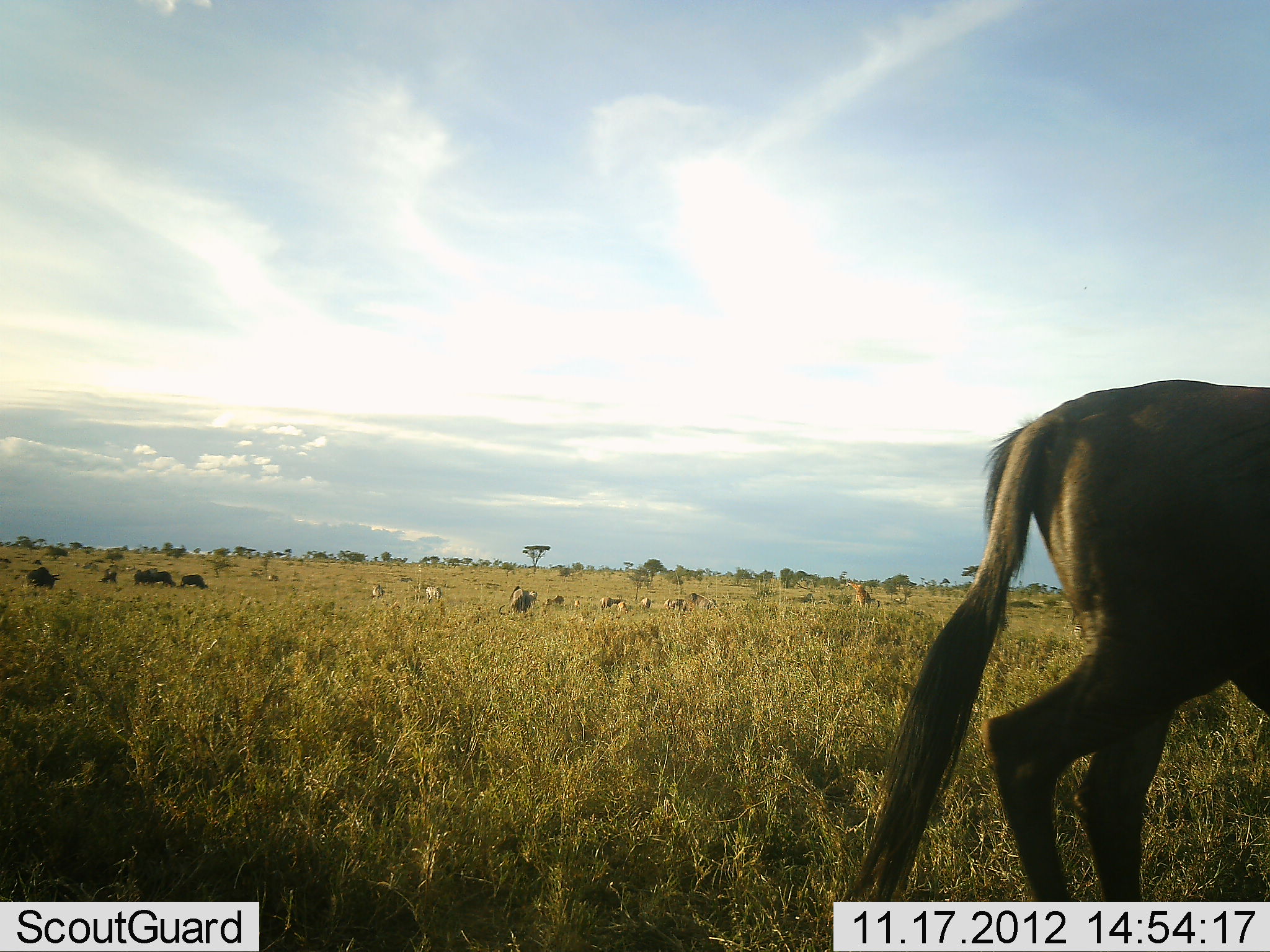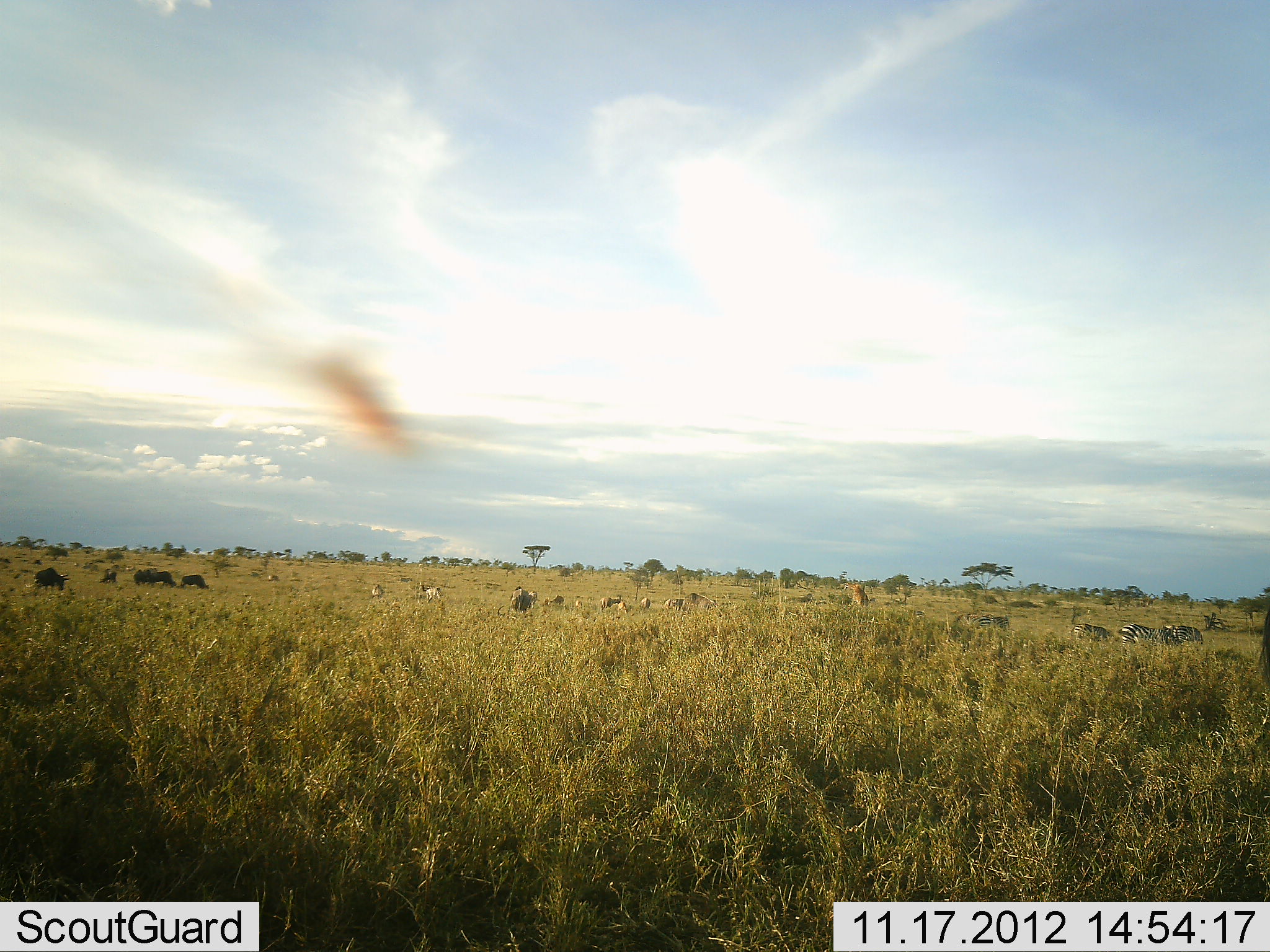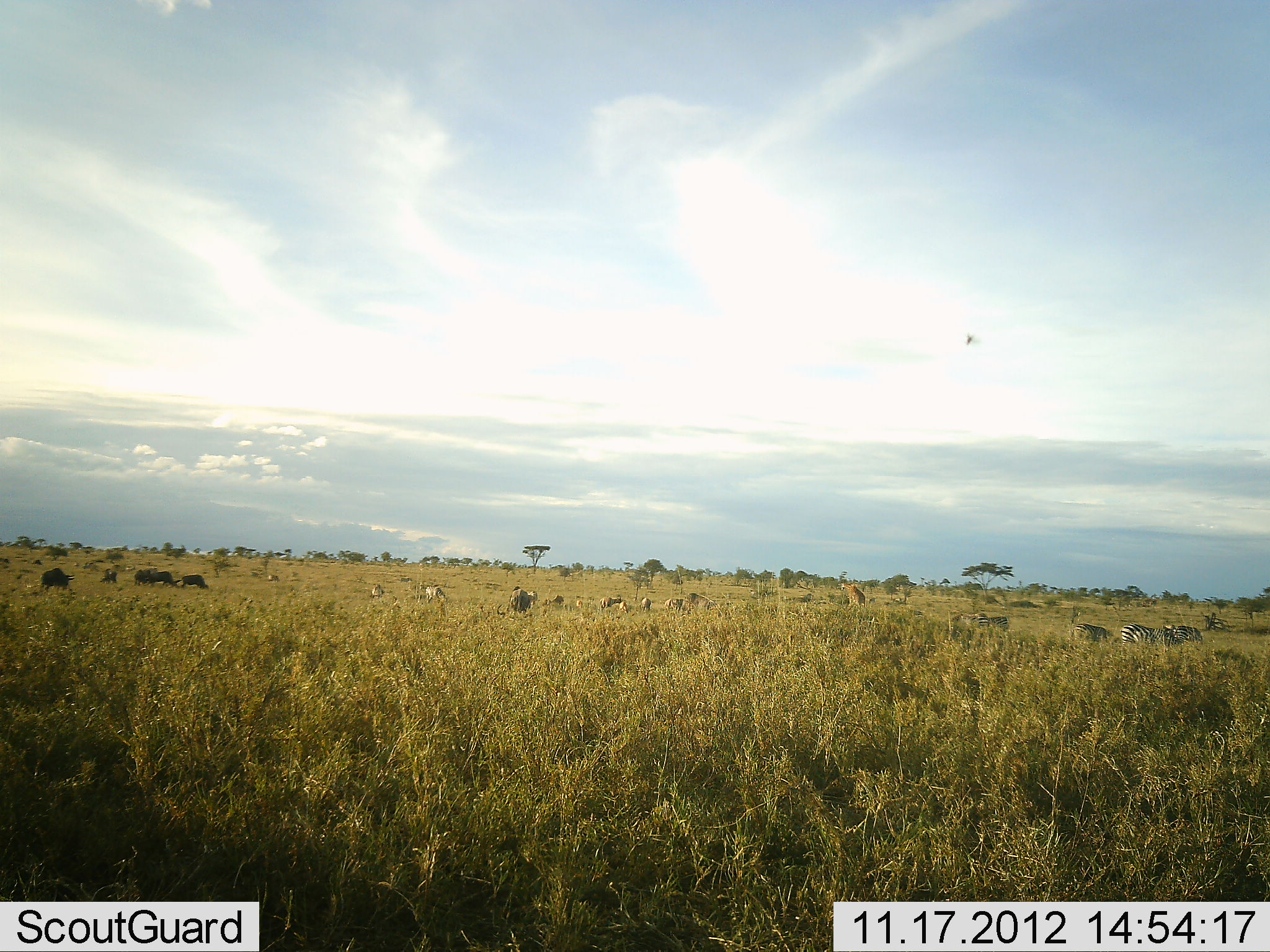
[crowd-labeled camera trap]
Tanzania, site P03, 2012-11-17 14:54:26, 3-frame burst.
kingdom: Animalia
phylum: Chordata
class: Mammalia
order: Artiodactyla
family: Bovidae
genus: Connochaetes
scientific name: Connochaetes taurinus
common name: blue wildebeest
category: wildebeest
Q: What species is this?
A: Wildebeest (blue wildebeest) (Connochaetes taurinus).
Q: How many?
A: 6.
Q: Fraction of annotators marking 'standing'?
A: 33%.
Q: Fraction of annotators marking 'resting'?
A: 0%.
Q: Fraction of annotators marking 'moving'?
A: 73%.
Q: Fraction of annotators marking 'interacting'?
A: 0%.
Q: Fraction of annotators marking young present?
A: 0%.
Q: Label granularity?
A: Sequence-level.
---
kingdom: Animalia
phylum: Chordata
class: Mammalia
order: Perissodactyla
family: Equidae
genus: Equus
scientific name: Equus quagga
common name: plains zebra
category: zebra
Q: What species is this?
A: Zebra (plains zebra) (Equus quagga).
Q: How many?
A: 7.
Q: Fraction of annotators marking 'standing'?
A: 36%.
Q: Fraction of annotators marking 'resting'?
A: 9%.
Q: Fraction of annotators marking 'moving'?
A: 18%.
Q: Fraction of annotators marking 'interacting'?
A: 0%.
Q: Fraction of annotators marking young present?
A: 0%.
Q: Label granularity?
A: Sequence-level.